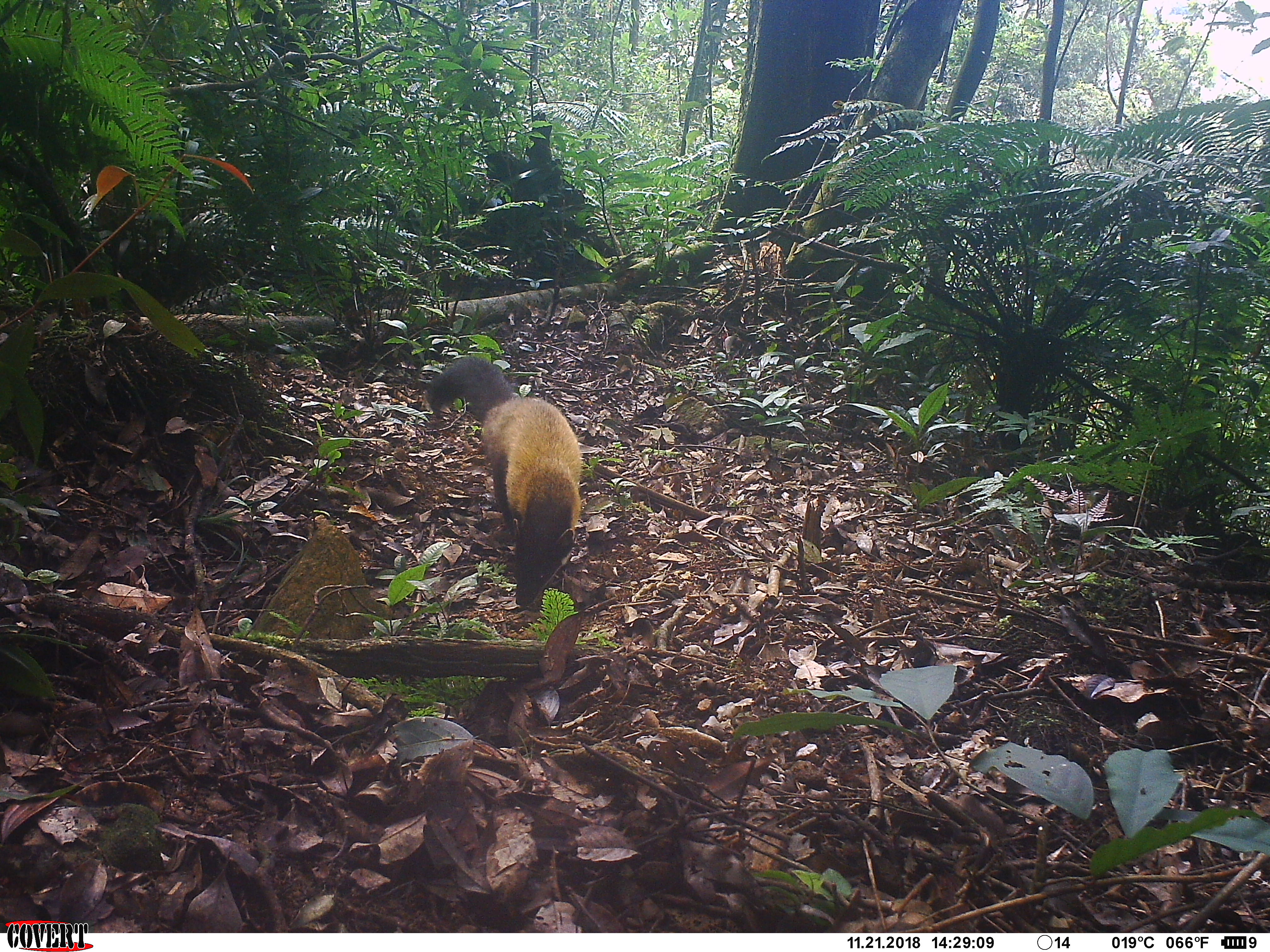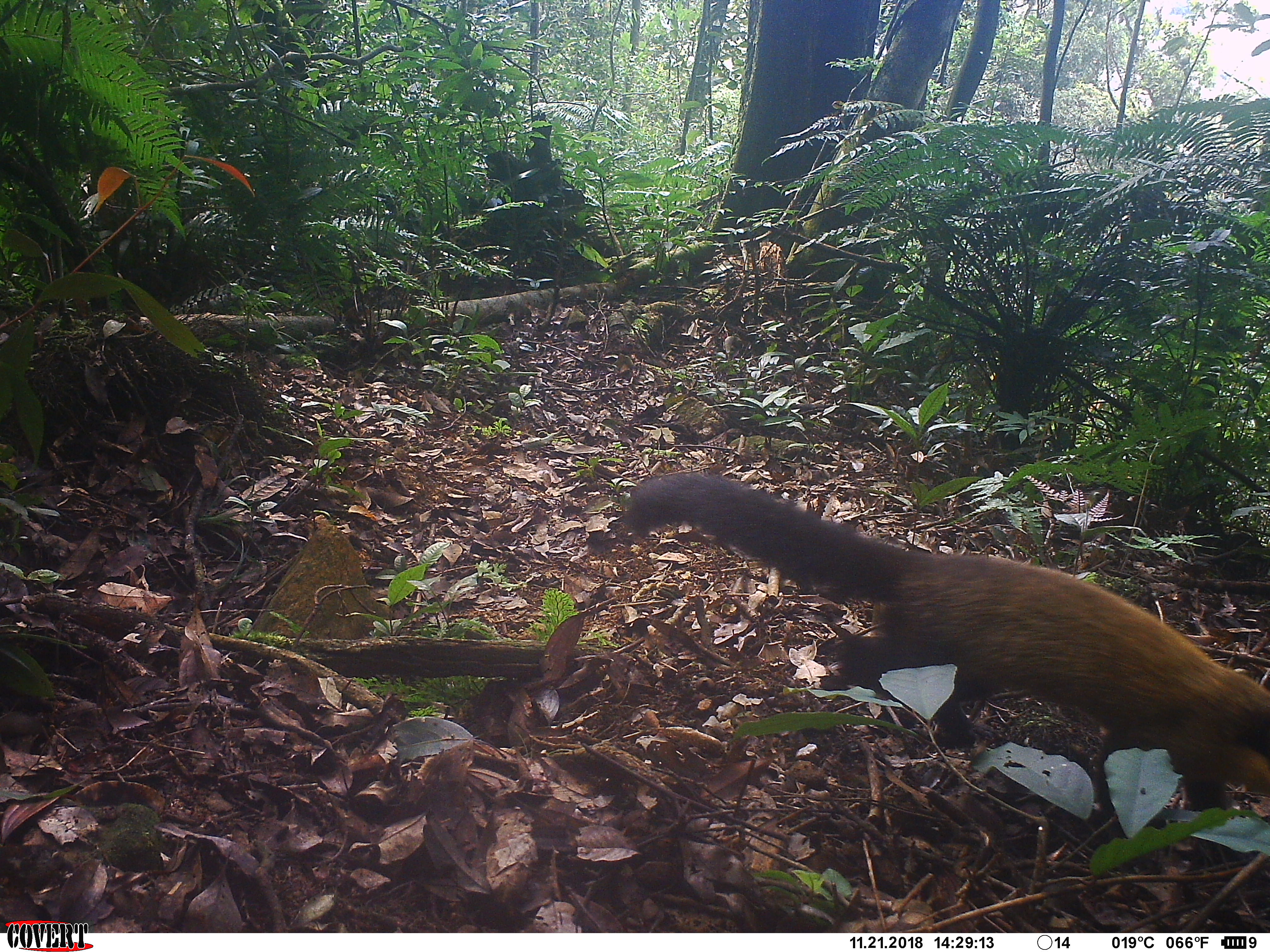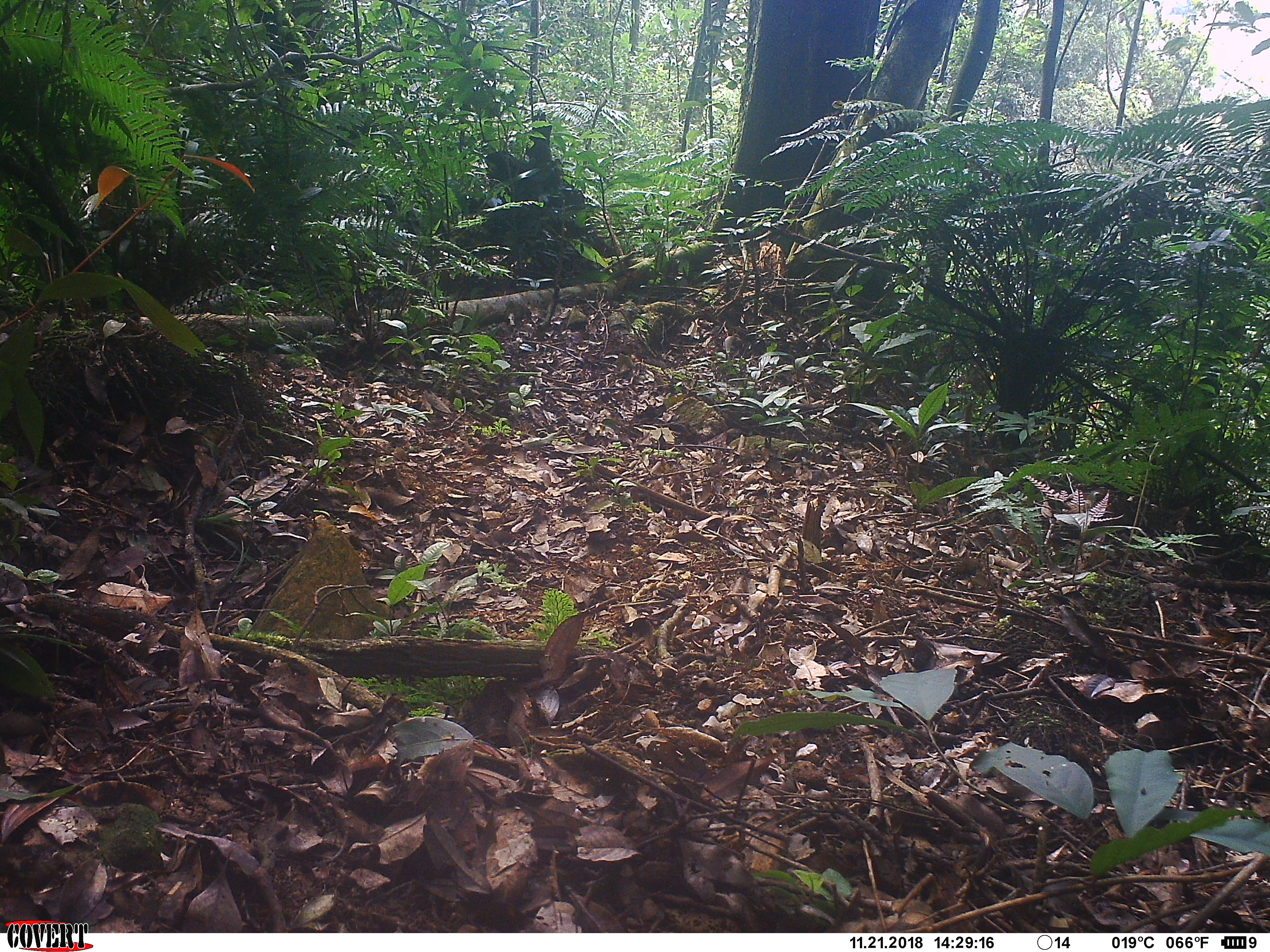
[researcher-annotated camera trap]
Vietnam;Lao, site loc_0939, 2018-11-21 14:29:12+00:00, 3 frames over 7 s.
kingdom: Animalia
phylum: Chordata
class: Mammalia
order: Carnivora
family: Mustelidae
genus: Martes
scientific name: Martes flavigula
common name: yellow-throated marten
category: yellow throated marten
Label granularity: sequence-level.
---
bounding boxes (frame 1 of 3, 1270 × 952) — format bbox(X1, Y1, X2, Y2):
yellow throated marten: bbox(424, 354, 582, 606)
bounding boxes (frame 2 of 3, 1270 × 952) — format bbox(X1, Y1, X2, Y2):
yellow throated marten: bbox(618, 469, 1270, 821)